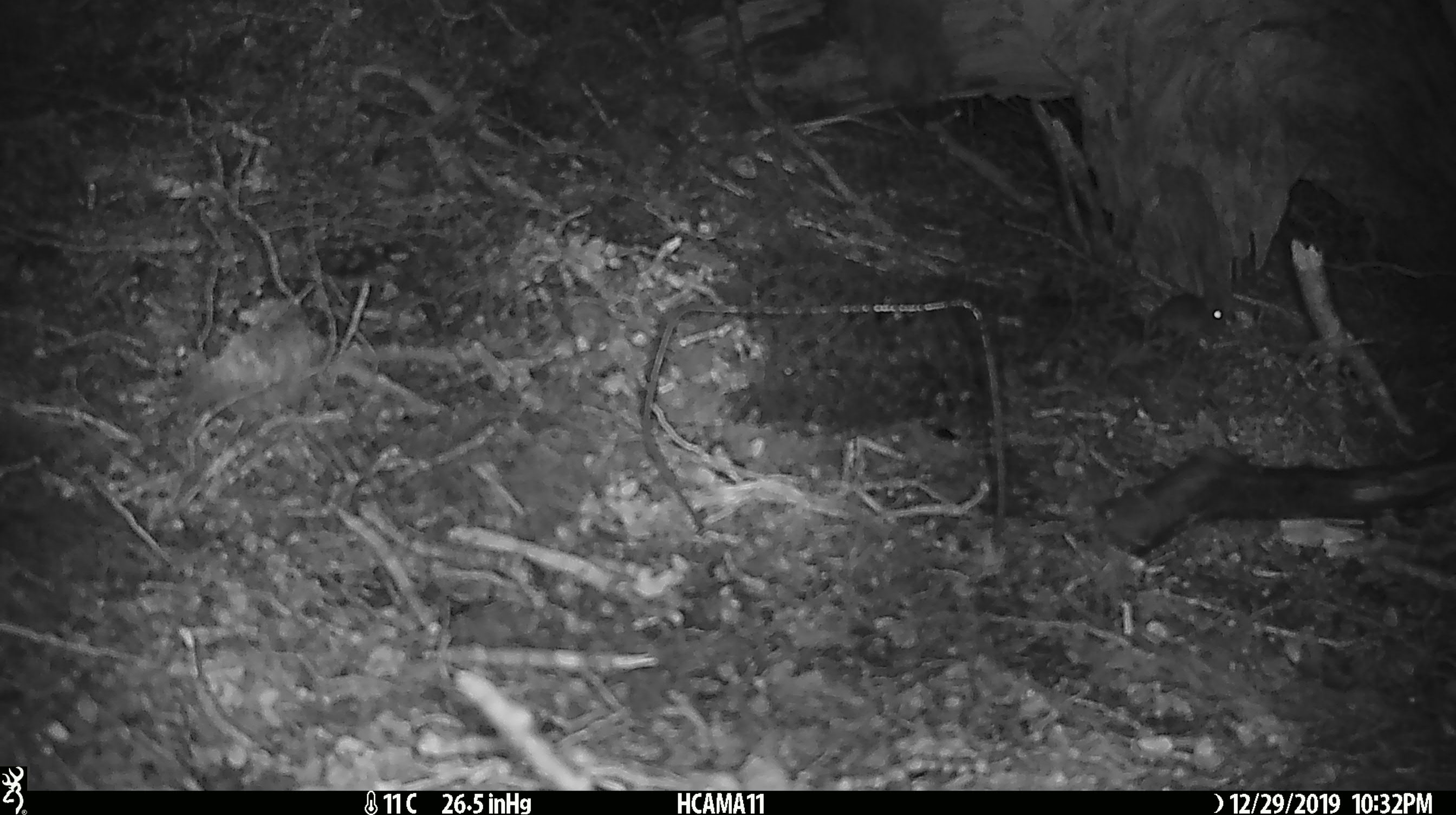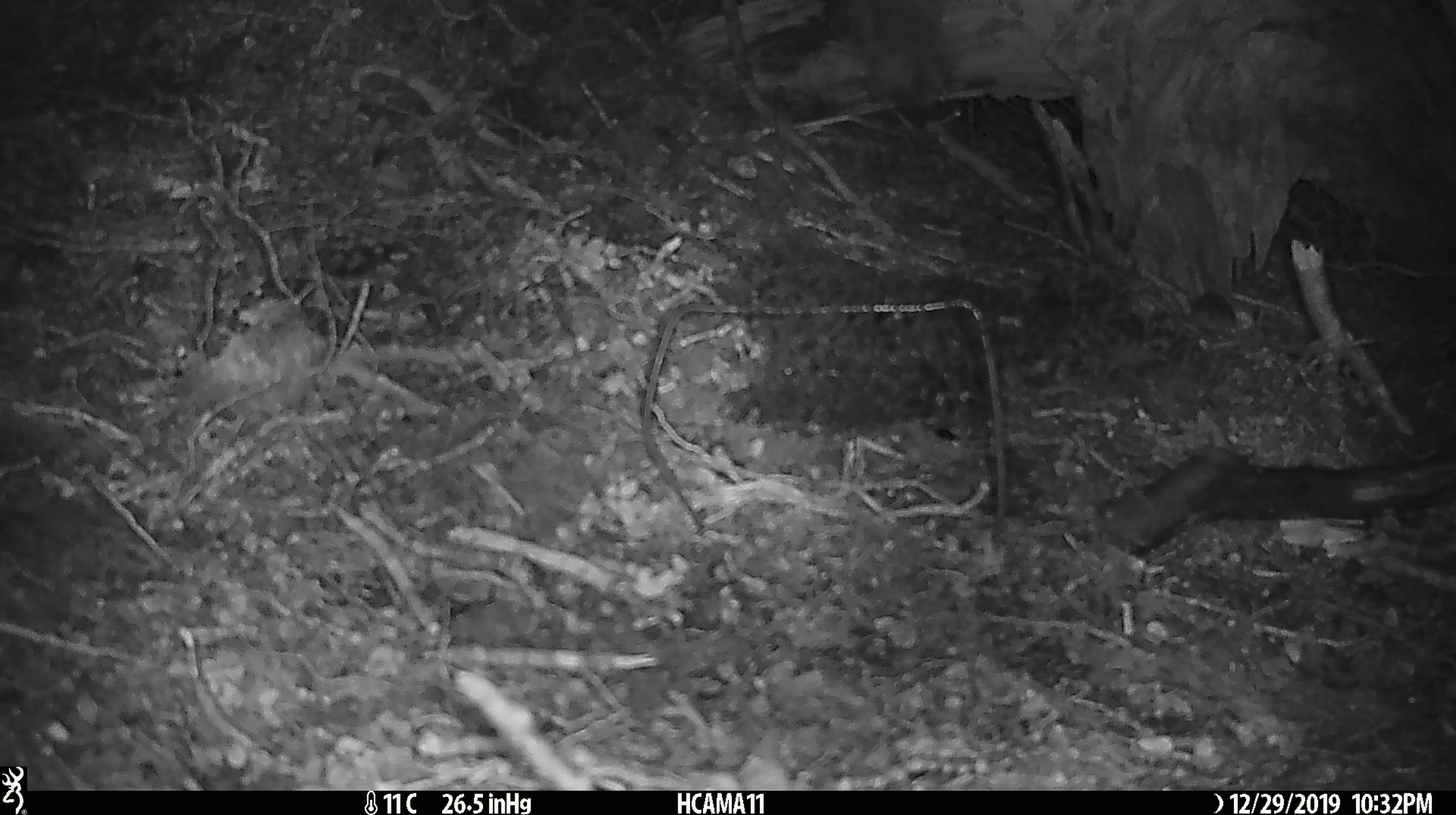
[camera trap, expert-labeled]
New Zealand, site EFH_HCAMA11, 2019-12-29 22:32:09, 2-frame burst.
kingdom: Animalia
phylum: Chordata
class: Mammalia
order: Rodentia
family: Muridae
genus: Mus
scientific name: Mus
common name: mouse